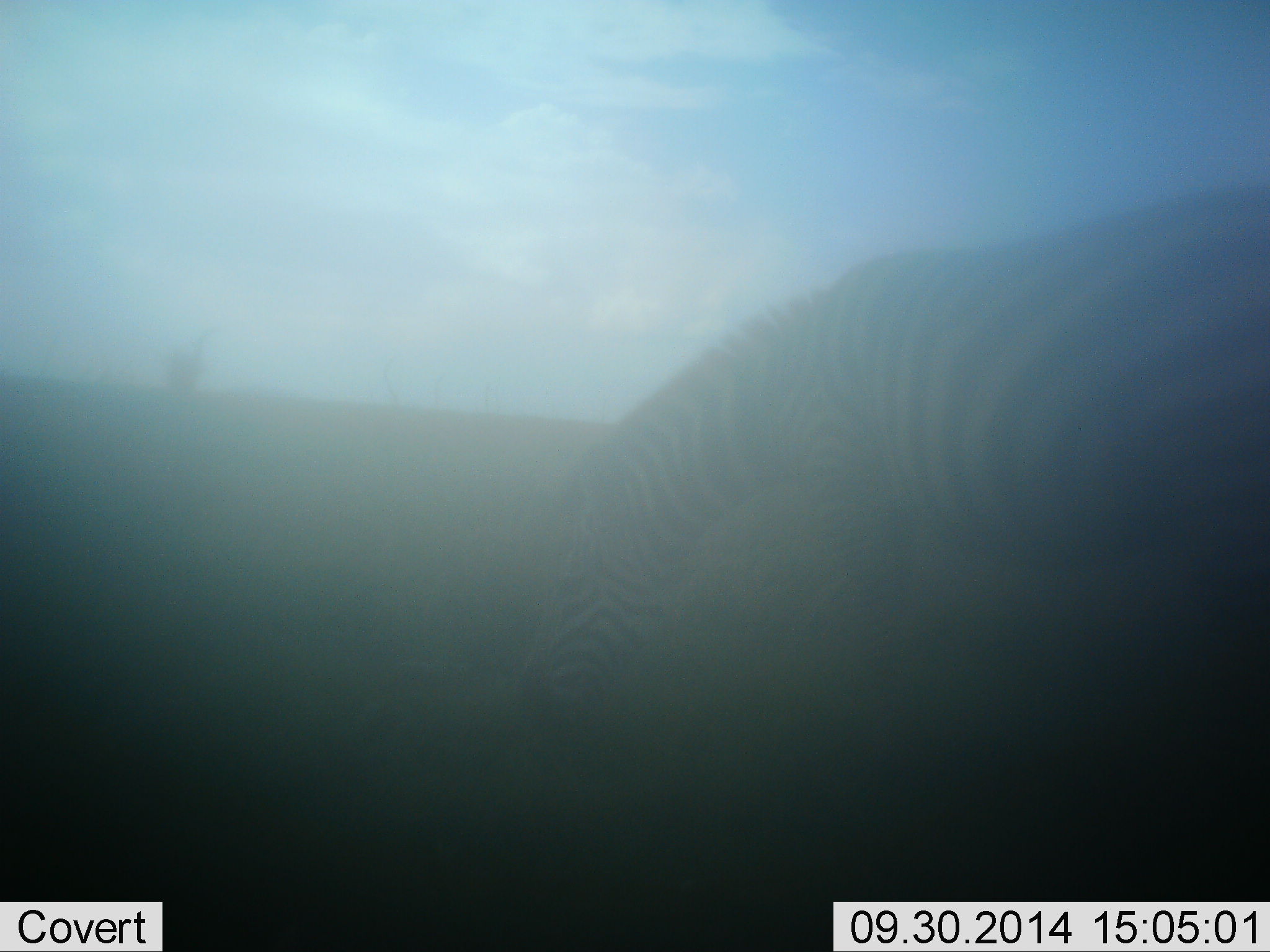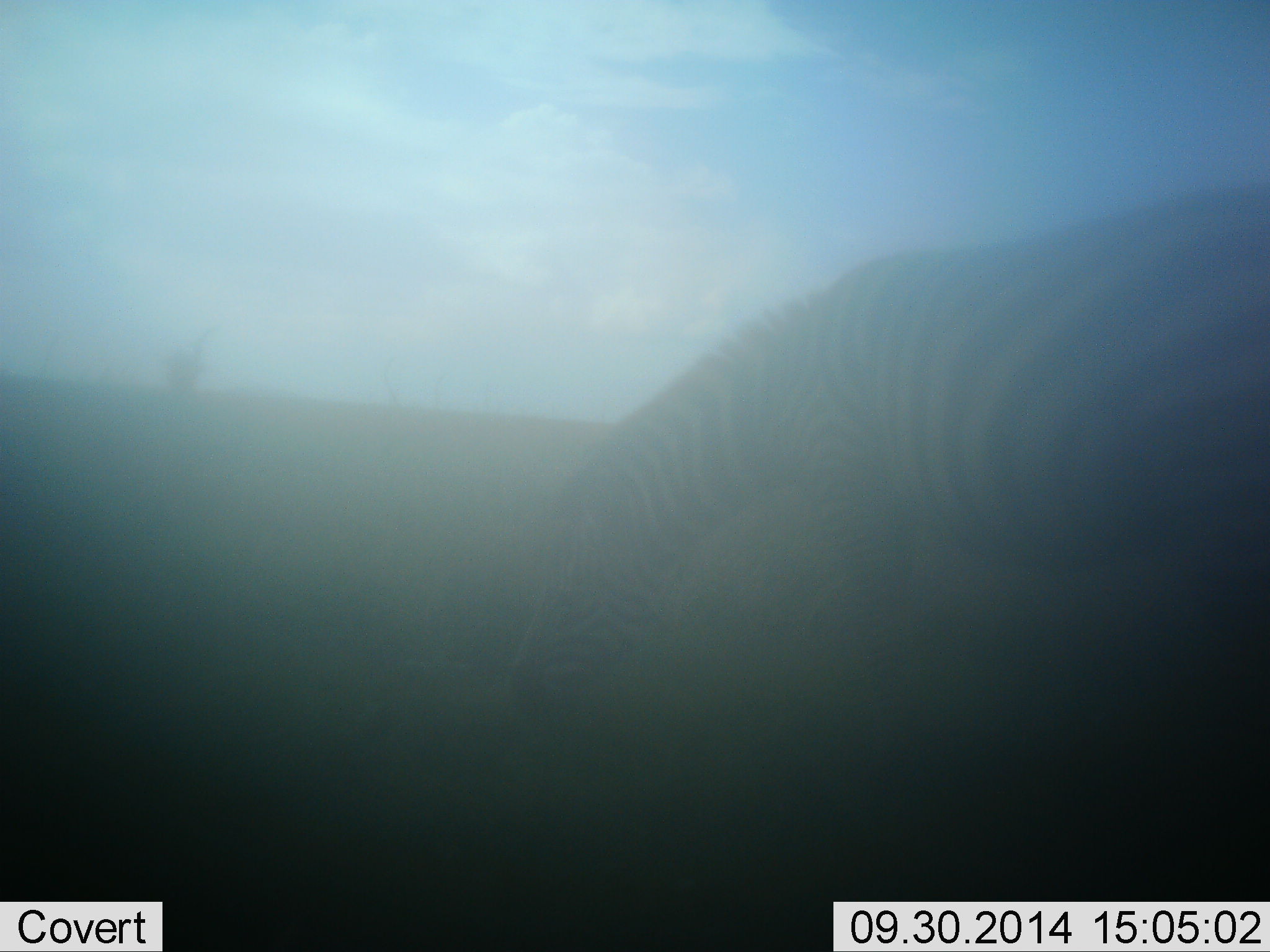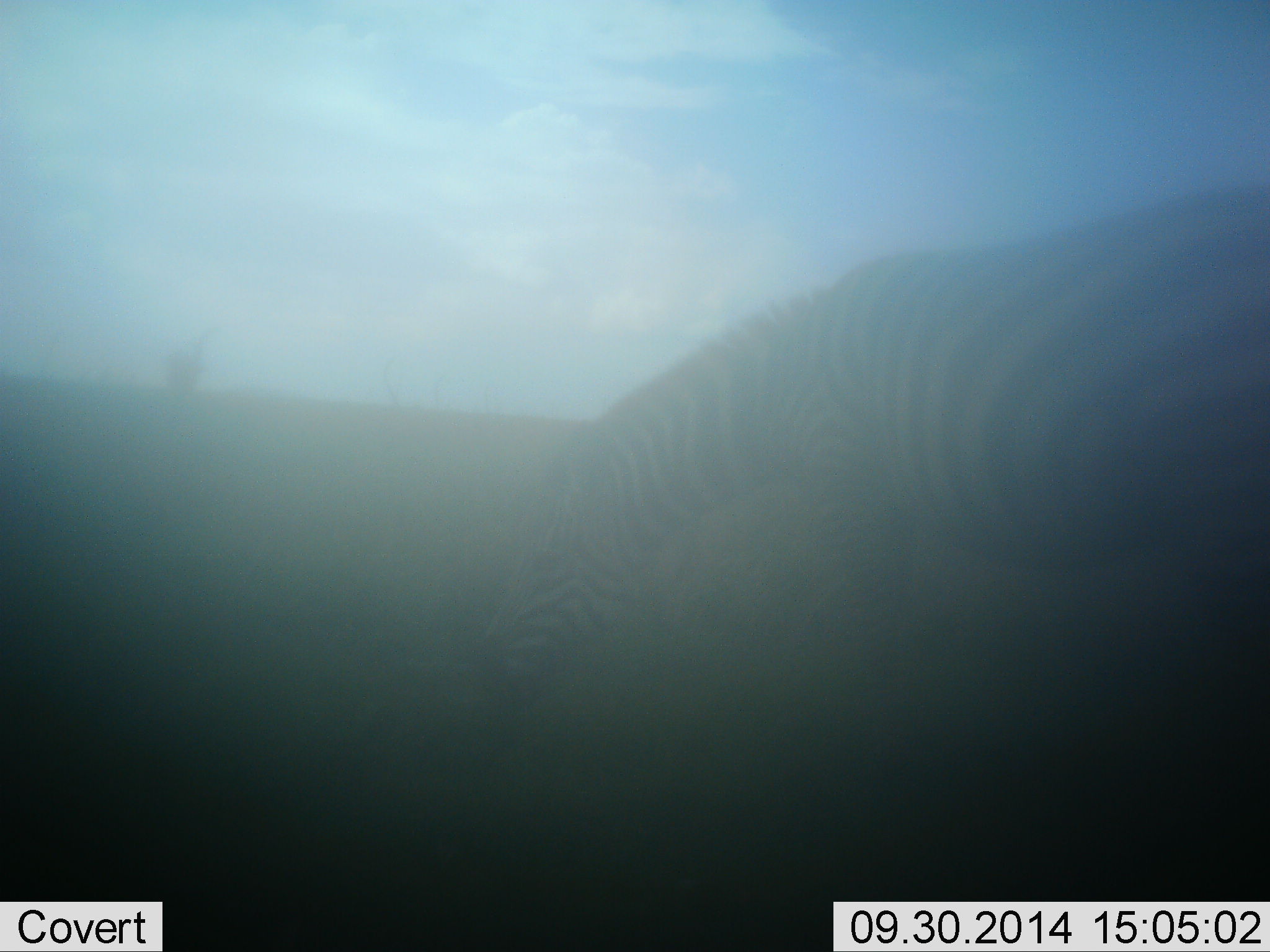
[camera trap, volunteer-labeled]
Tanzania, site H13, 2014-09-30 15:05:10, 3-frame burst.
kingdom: Animalia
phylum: Chordata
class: Mammalia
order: Perissodactyla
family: Equidae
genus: Equus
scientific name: Equus quagga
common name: plains zebra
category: zebra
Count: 1.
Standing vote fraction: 10%.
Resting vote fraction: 0%.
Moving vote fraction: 0%.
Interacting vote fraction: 0%.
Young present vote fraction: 0%.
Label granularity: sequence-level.